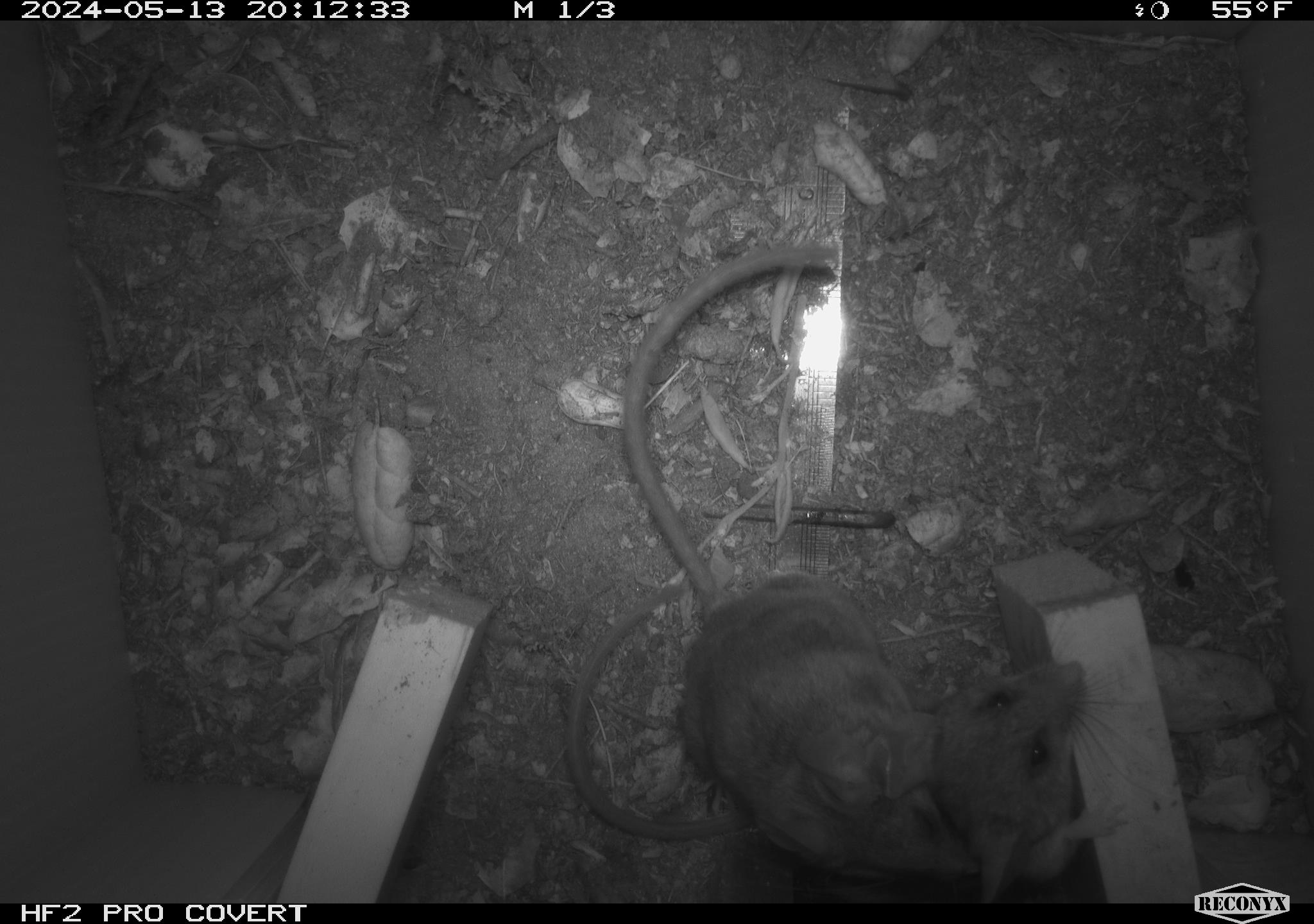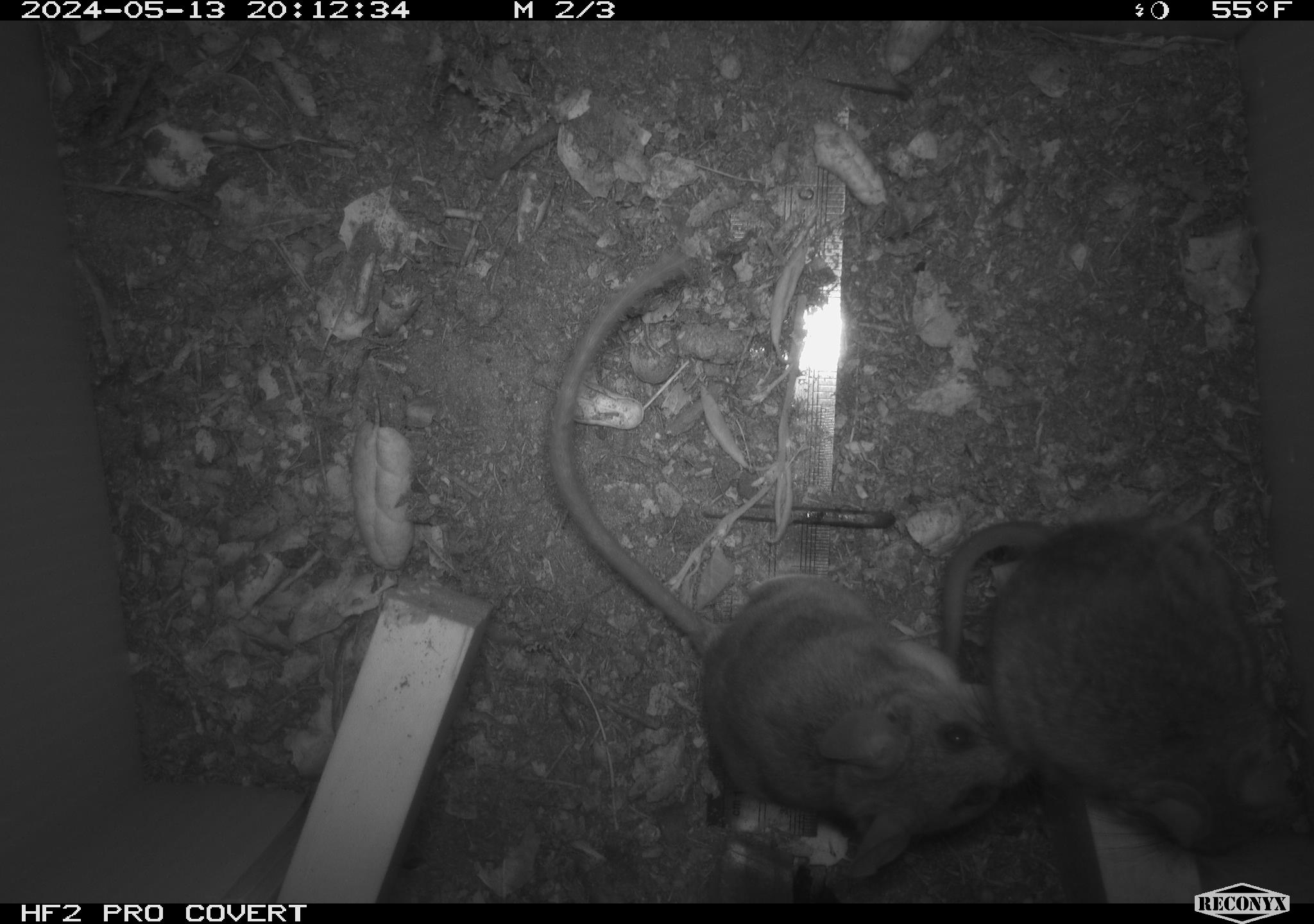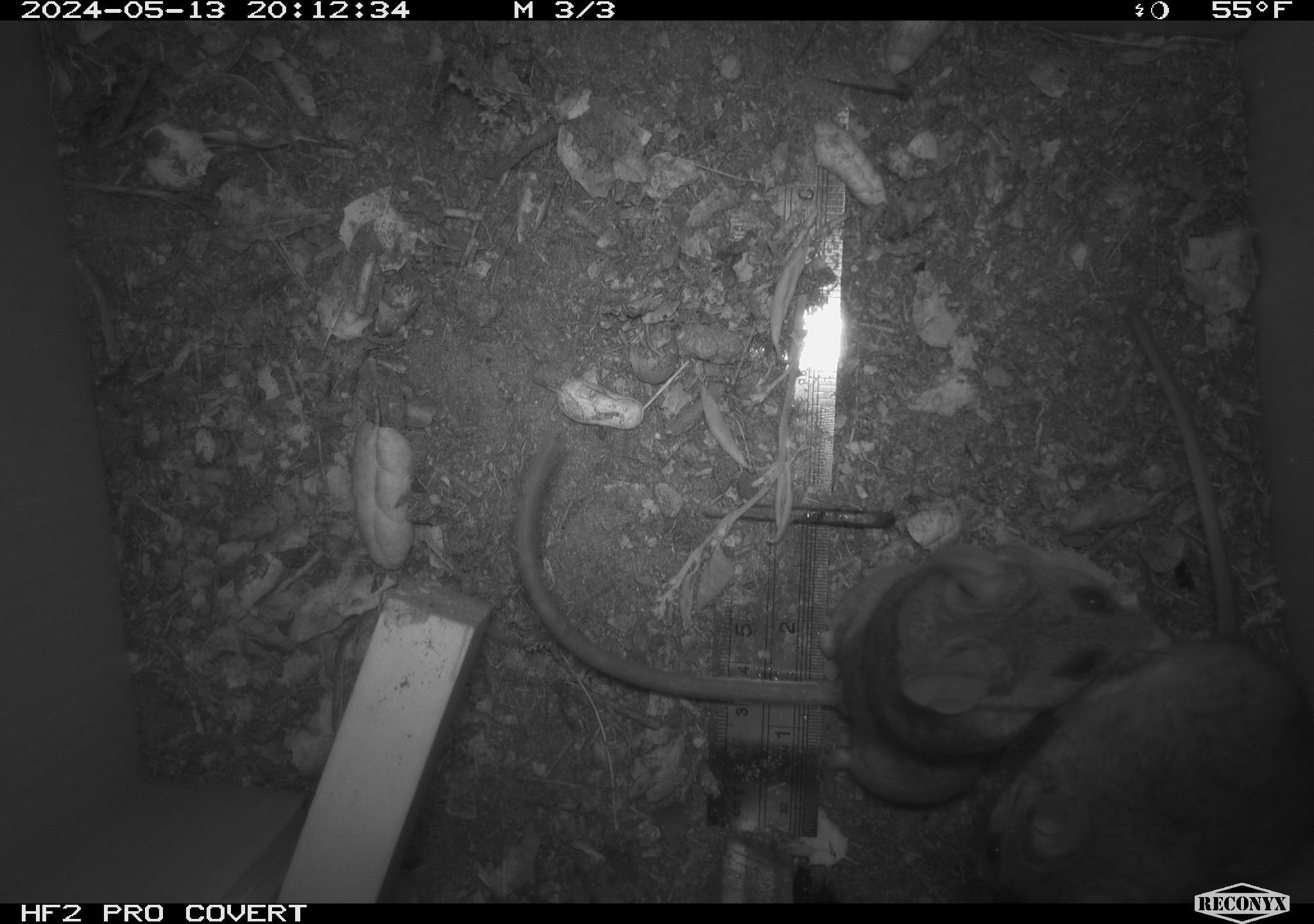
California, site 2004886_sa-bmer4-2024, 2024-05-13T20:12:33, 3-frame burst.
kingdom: Animalia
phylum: Chordata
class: Mammalia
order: Rodentia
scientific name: Rodentia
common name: mouse species